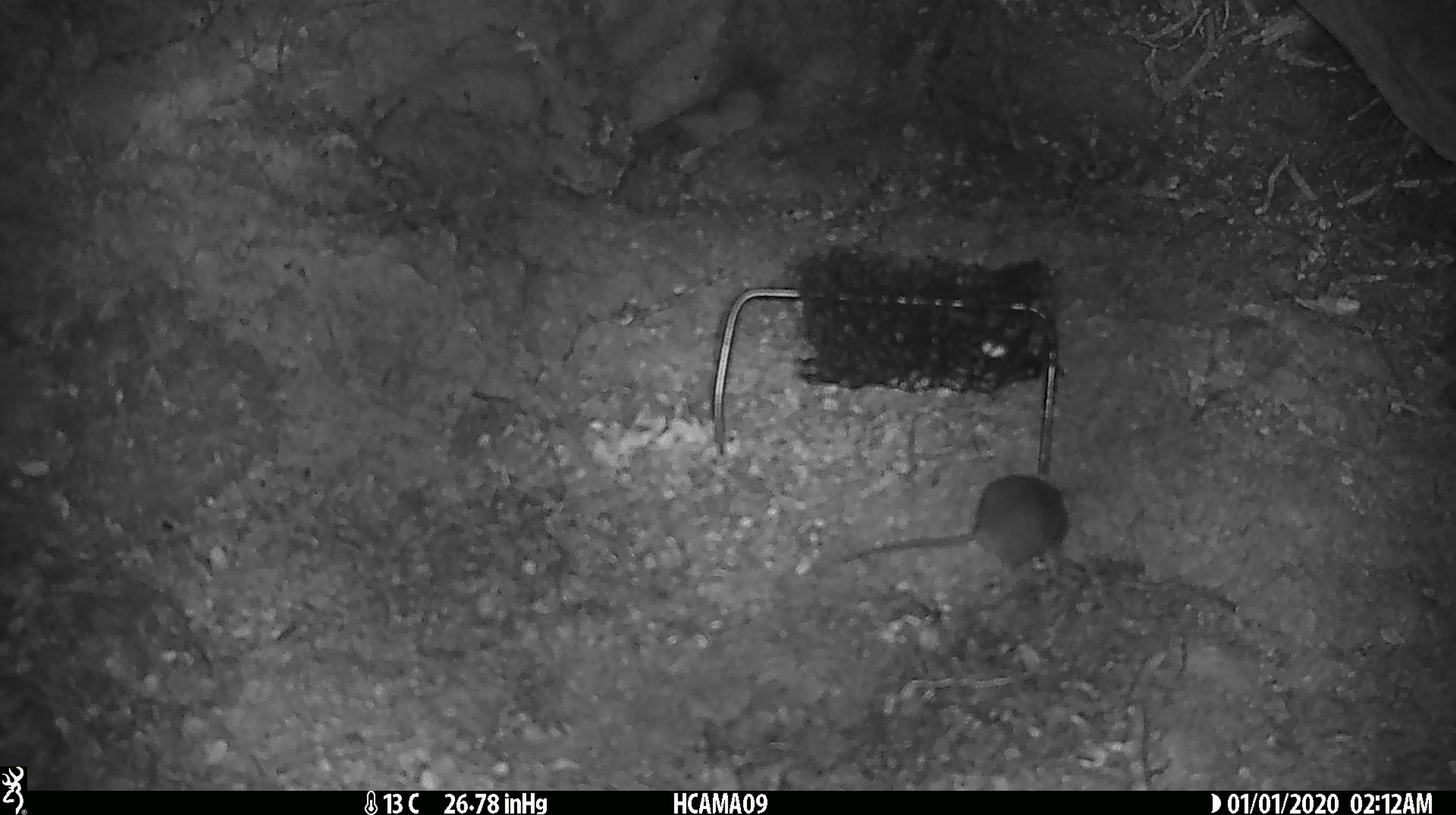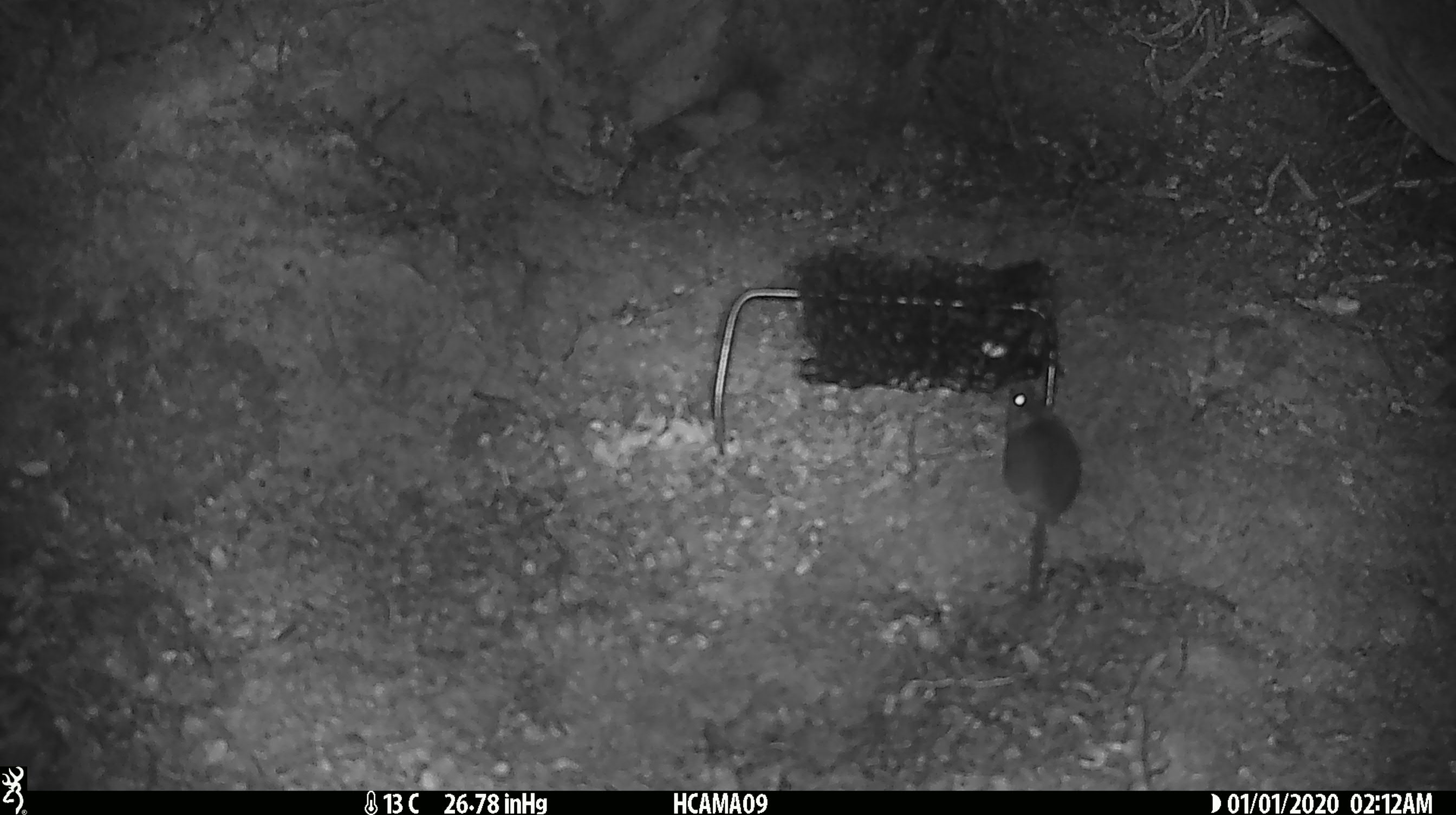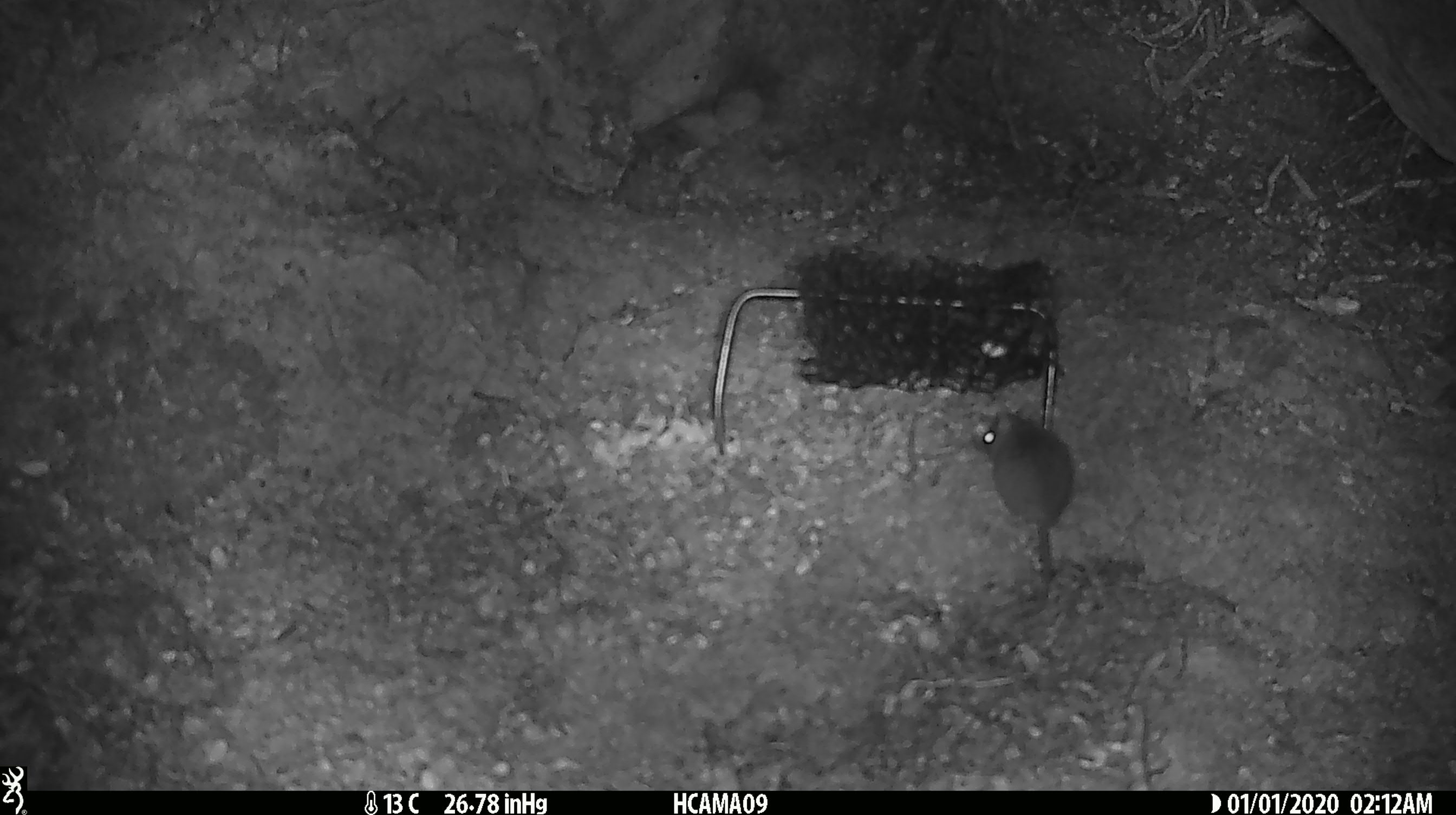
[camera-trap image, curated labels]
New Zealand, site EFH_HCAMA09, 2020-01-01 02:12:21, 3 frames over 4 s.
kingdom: Animalia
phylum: Chordata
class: Mammalia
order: Rodentia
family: Muridae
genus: Mus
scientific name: Mus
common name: mouse